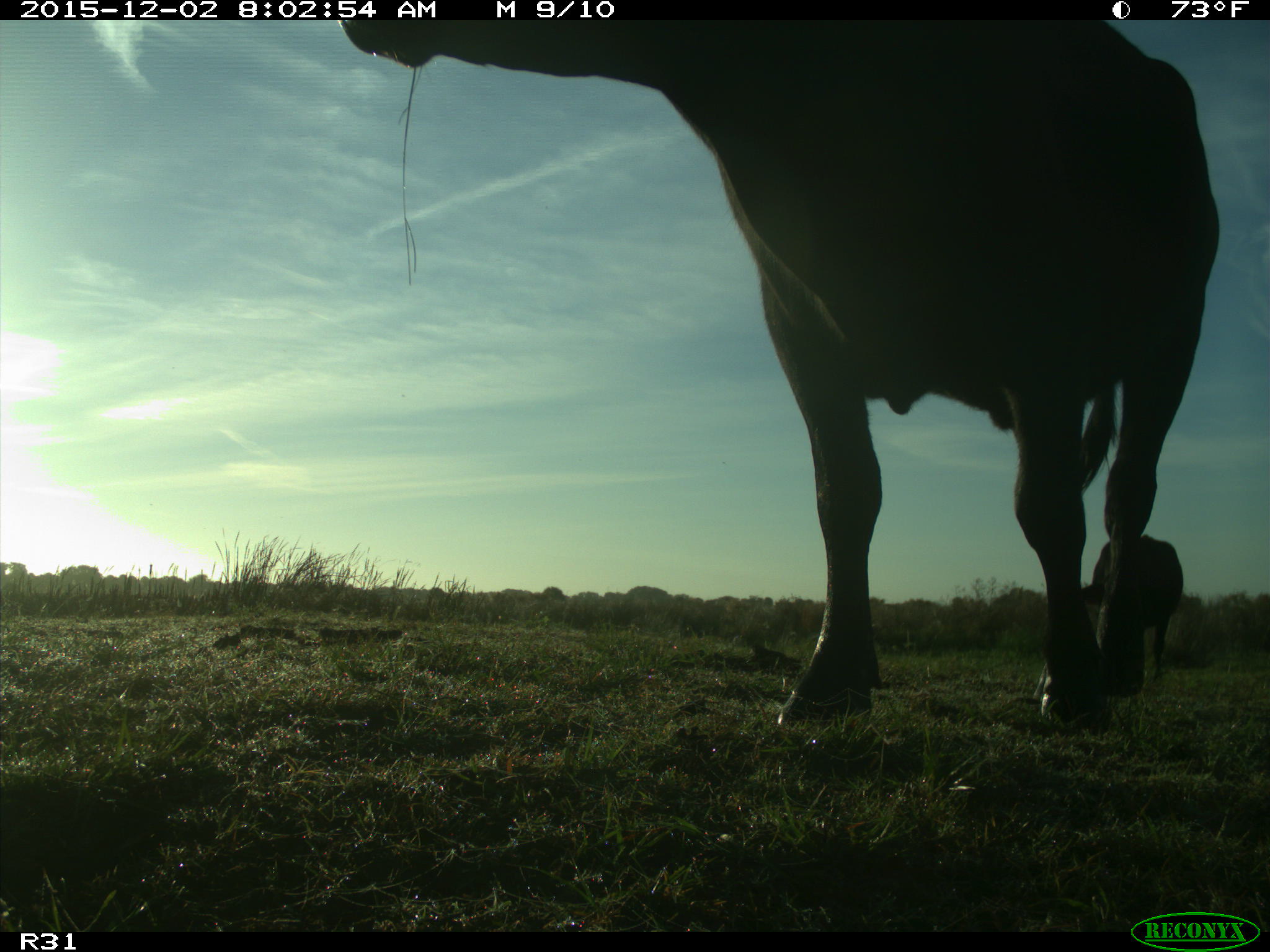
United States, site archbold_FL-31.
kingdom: Animalia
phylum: Chordata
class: Mammalia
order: Artiodactyla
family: Bovidae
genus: Bos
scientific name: Bos taurus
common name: domestic cow